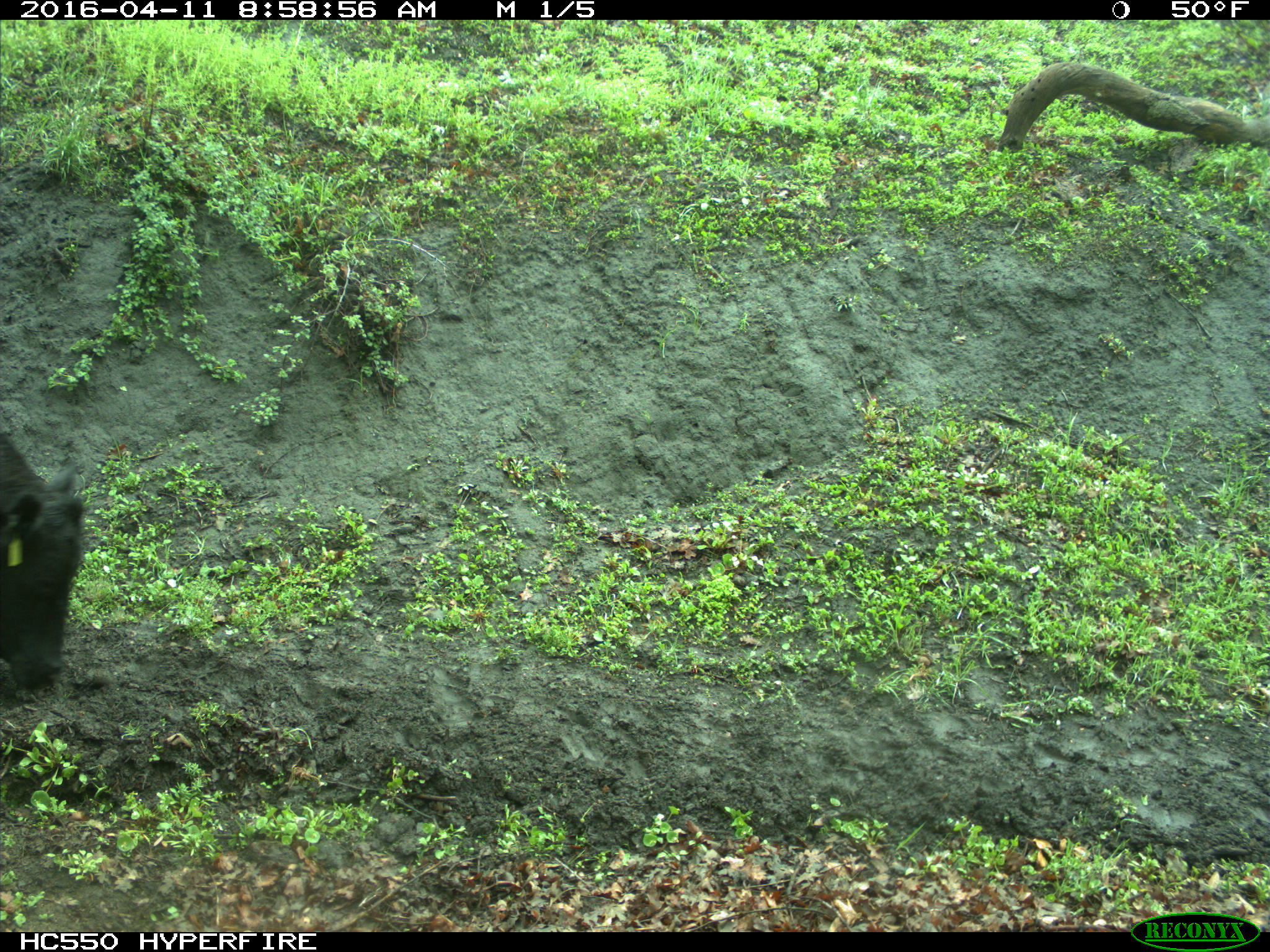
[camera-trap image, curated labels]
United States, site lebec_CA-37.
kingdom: Animalia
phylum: Chordata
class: Mammalia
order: Artiodactyla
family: Bovidae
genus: Bos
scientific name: Bos taurus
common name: domestic cow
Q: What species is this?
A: Bos taurus (domestic cow).